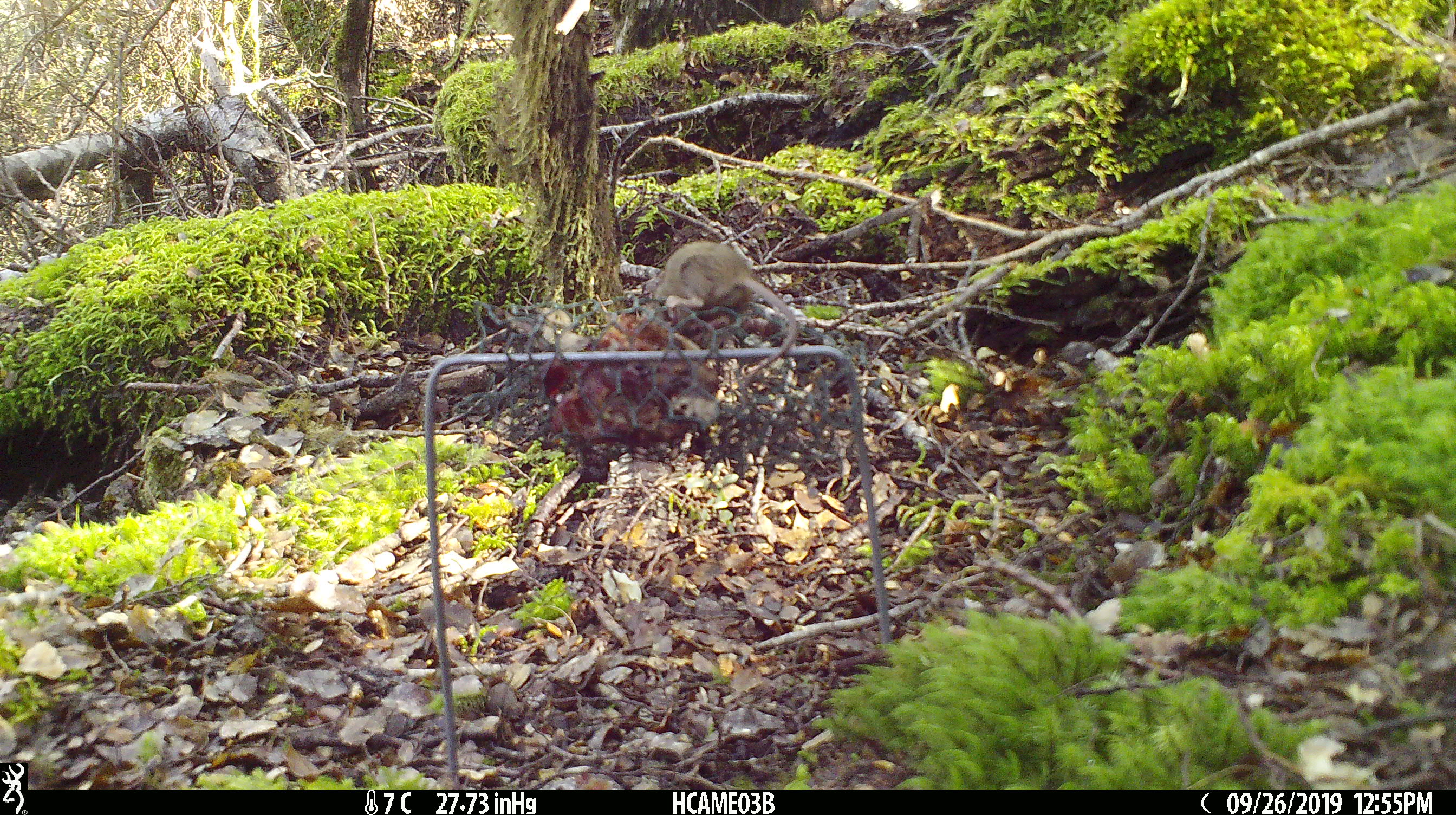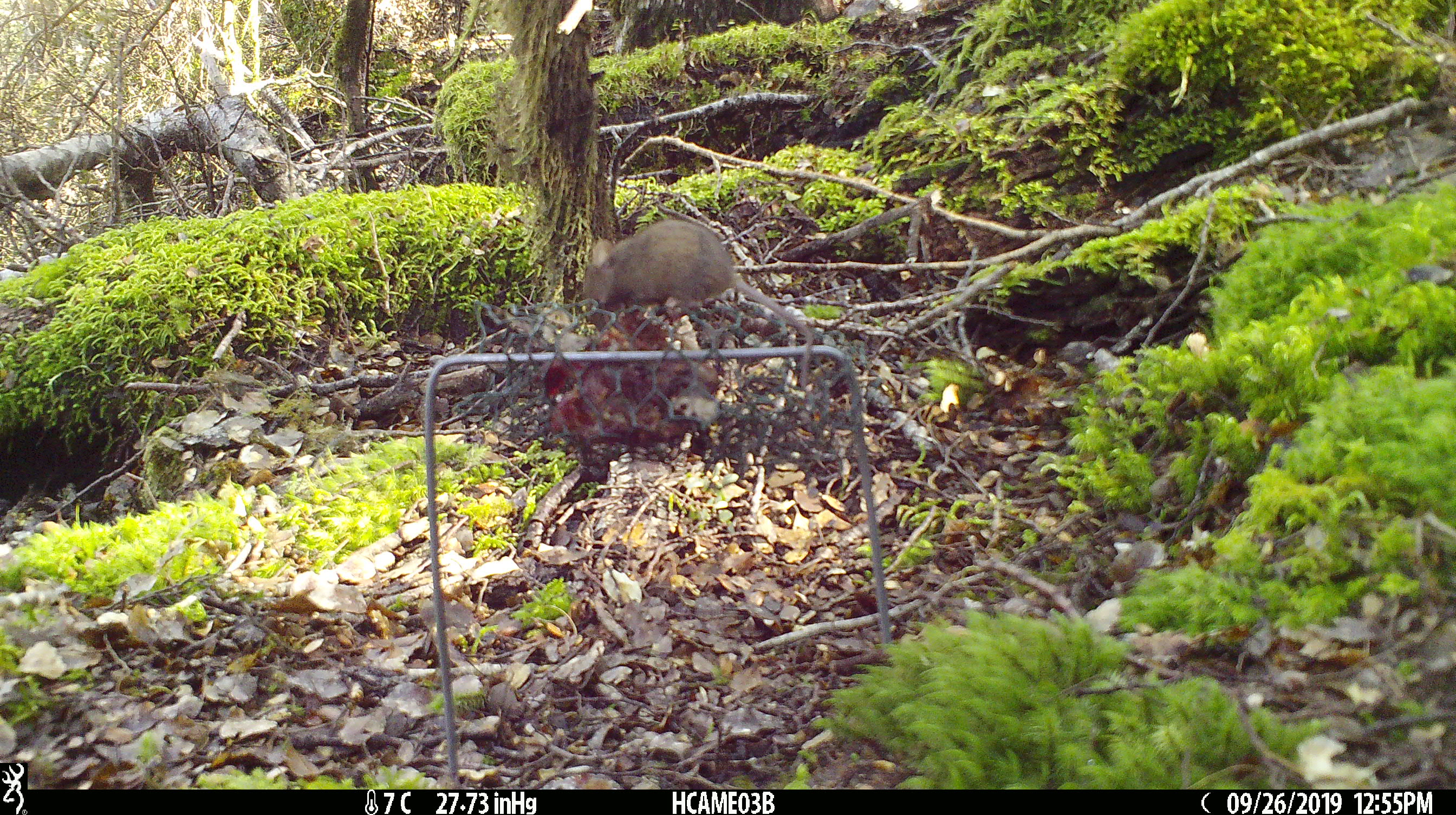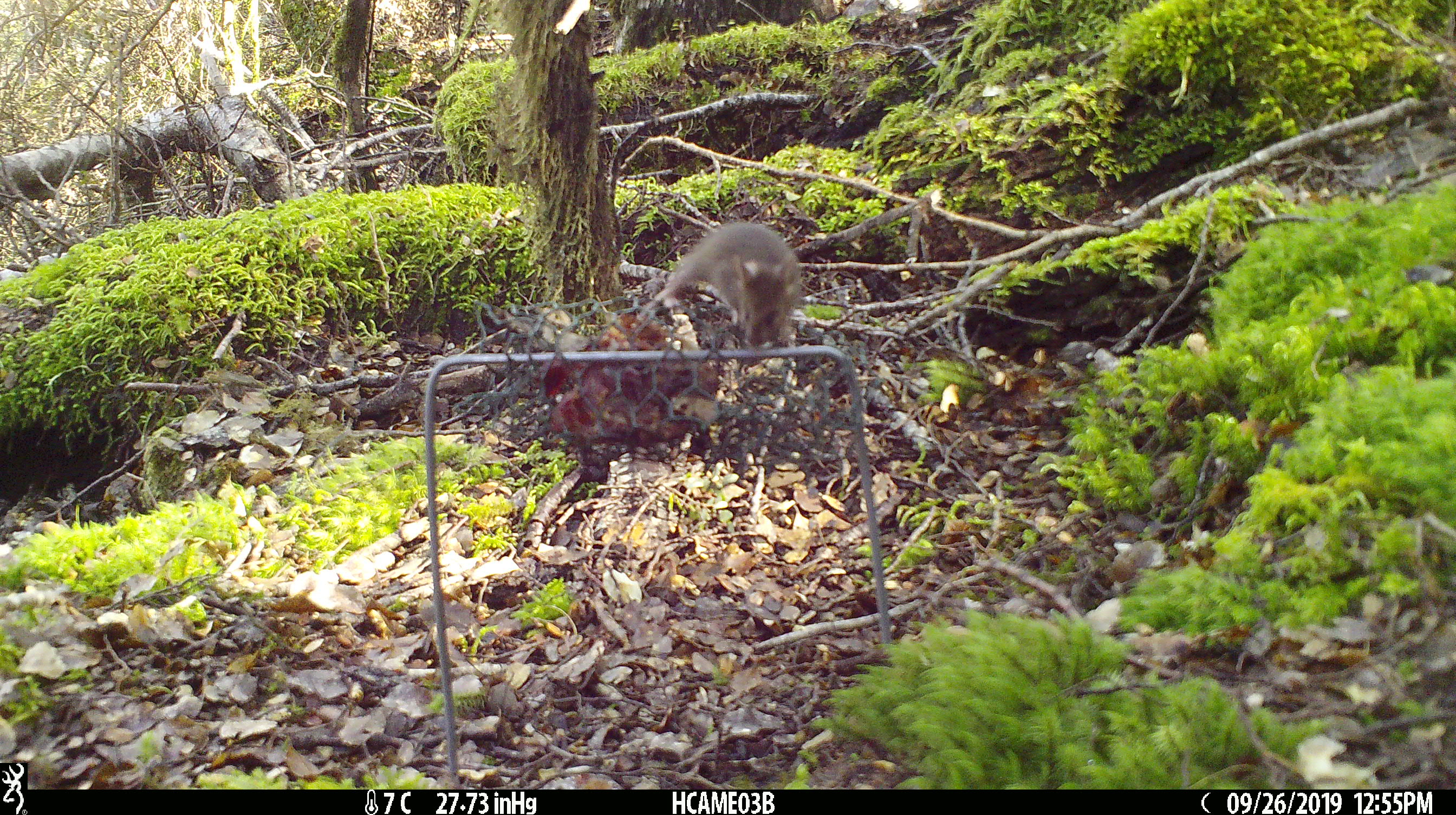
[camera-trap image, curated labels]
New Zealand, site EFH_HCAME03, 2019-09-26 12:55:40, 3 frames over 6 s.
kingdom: Animalia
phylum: Chordata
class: Mammalia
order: Rodentia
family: Muridae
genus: Mus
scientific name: Mus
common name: mouse